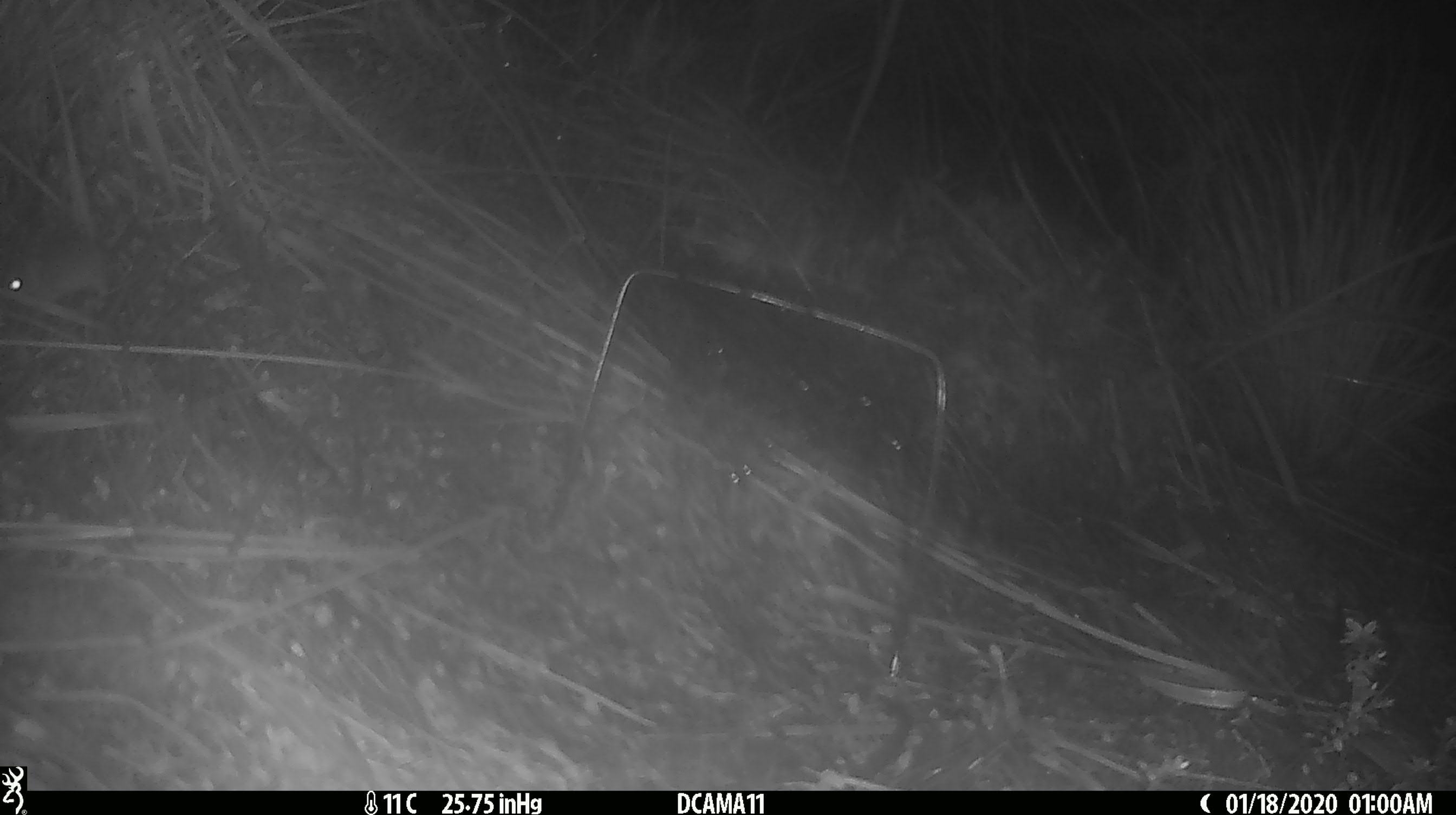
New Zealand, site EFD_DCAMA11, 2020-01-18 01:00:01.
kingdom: Animalia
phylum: Chordata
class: Mammalia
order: Rodentia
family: Muridae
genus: Mus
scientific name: Mus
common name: mouse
Mouse (Mus).